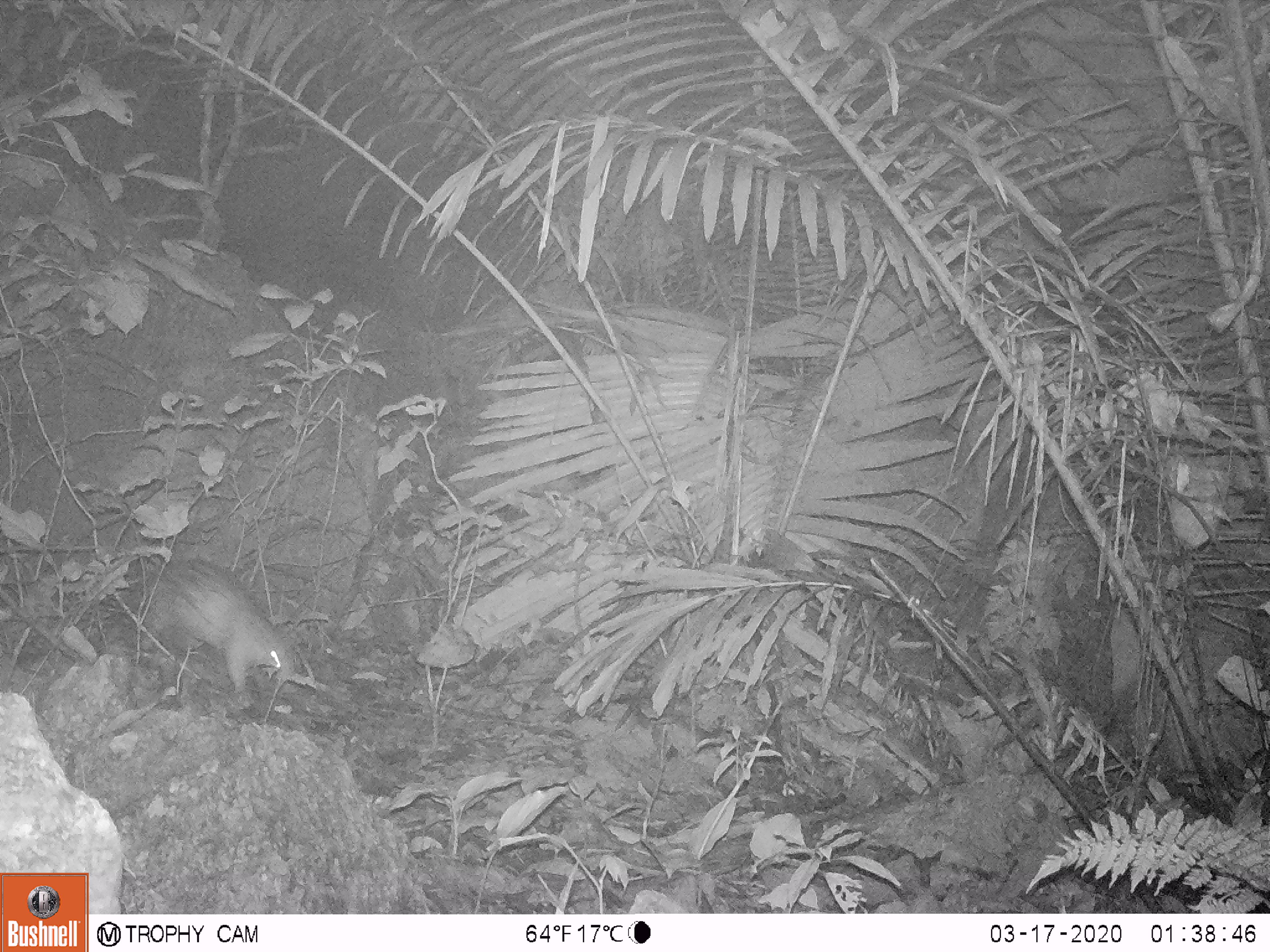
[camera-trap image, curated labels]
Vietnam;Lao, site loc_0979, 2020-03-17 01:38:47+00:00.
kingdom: Animalia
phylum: Chordata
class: Mammalia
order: Rodentia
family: Hystricidae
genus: Atherurus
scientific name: Atherurus macrourus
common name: asiatic brush-tailed porcupine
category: asiatic brush tailed porcupine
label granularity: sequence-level